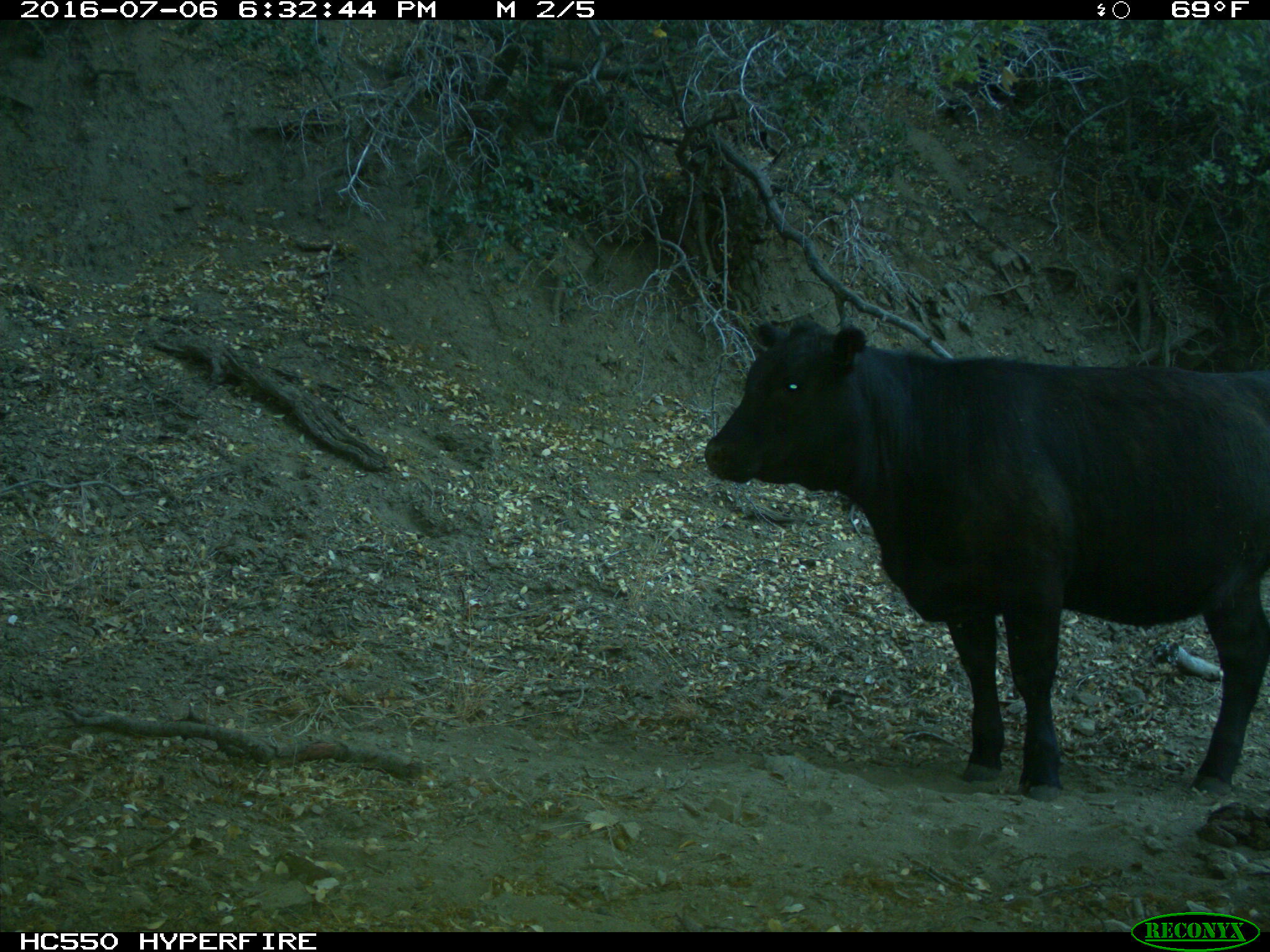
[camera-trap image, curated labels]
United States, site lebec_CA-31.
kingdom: Animalia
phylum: Chordata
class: Mammalia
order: Artiodactyla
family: Bovidae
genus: Bos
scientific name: Bos taurus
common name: domestic cow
Bos taurus (domestic cow).